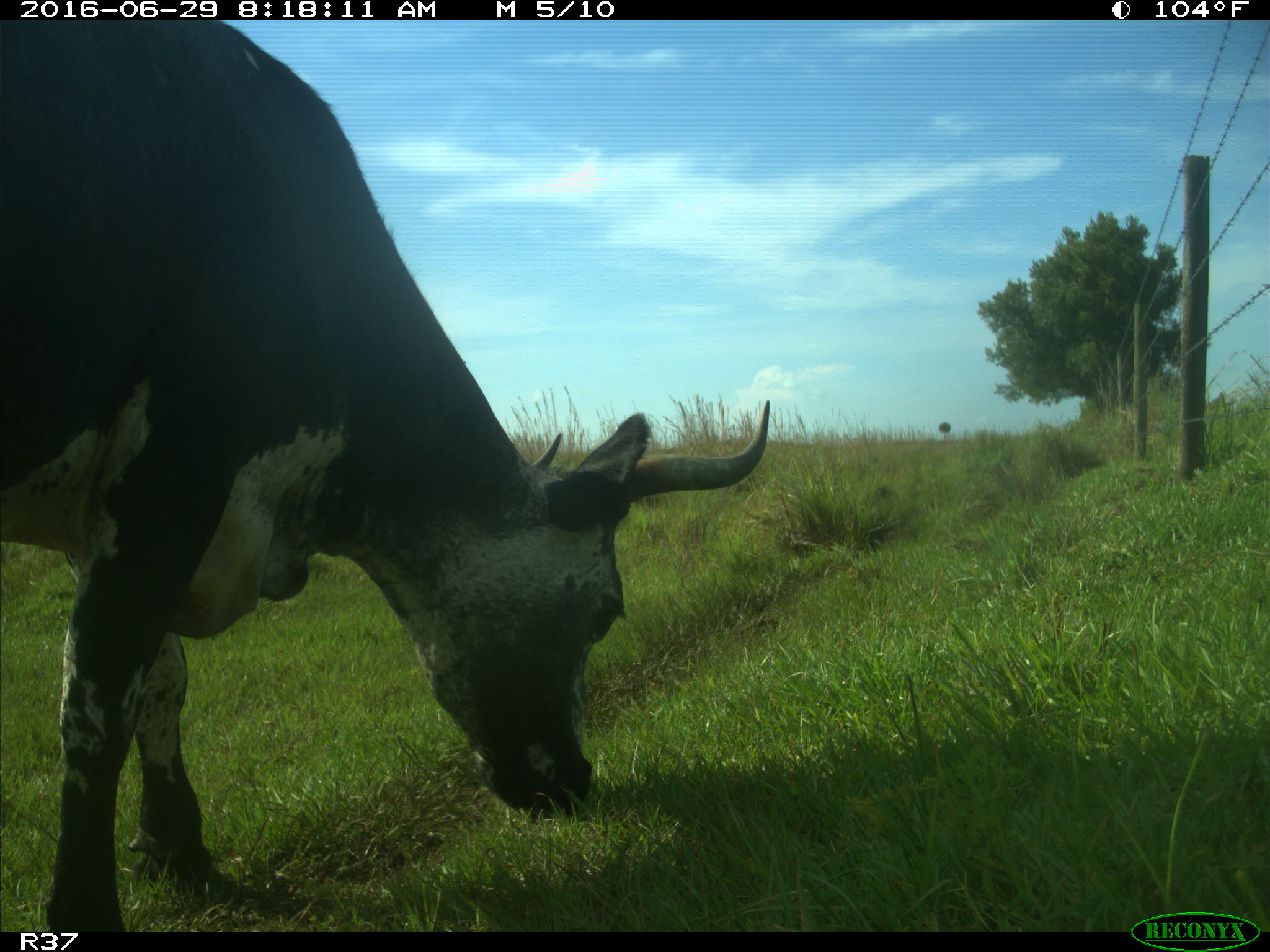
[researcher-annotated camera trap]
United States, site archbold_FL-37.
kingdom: Animalia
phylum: Chordata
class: Mammalia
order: Artiodactyla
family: Bovidae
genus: Bos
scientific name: Bos taurus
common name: domestic cow